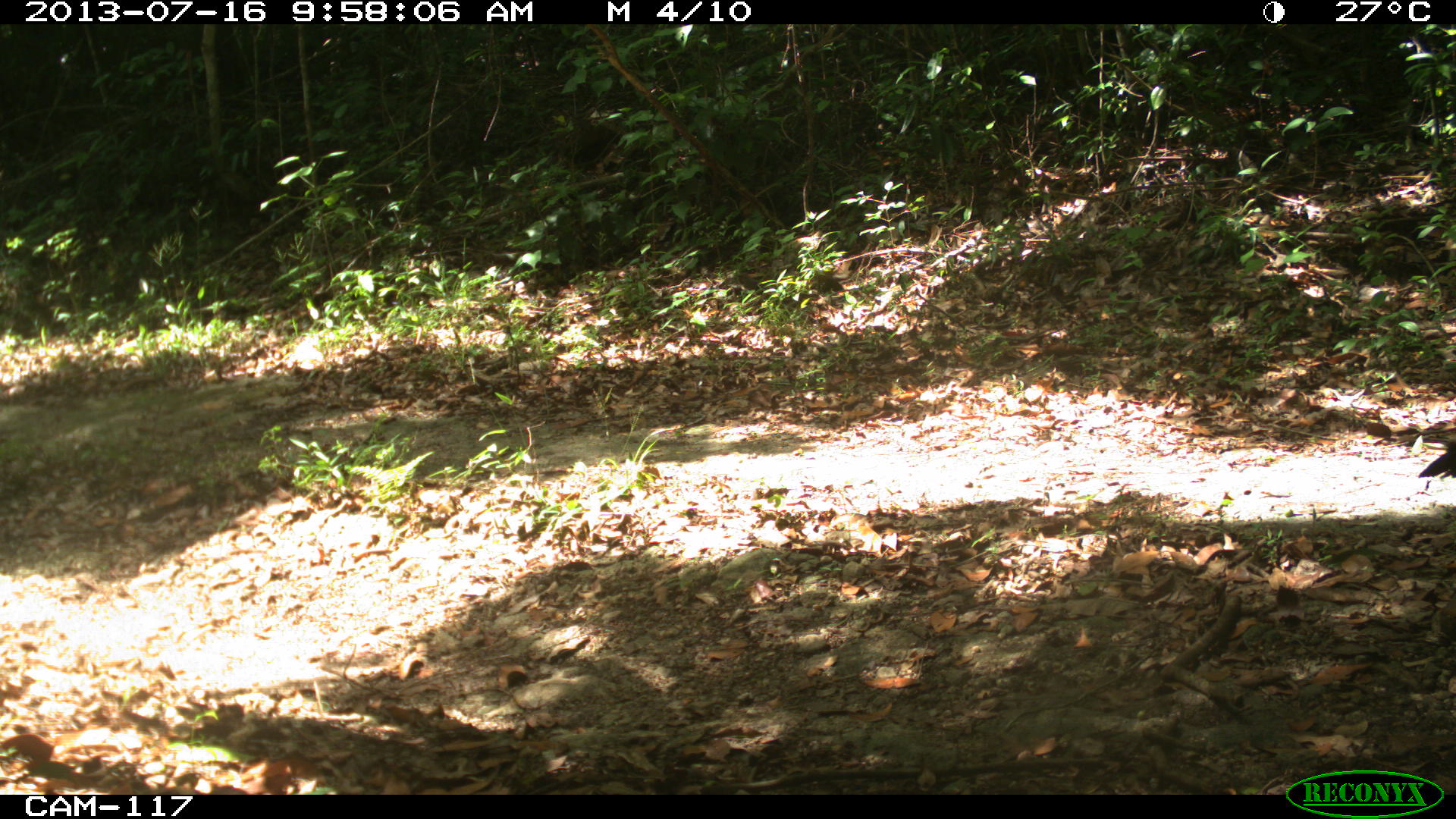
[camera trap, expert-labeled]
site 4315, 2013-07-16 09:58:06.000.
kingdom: Animalia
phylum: Chordata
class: Aves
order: Galliformes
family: Cracidae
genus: Crax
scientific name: Crax rubra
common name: great curassow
Crax rubra (great curassow), count 2.